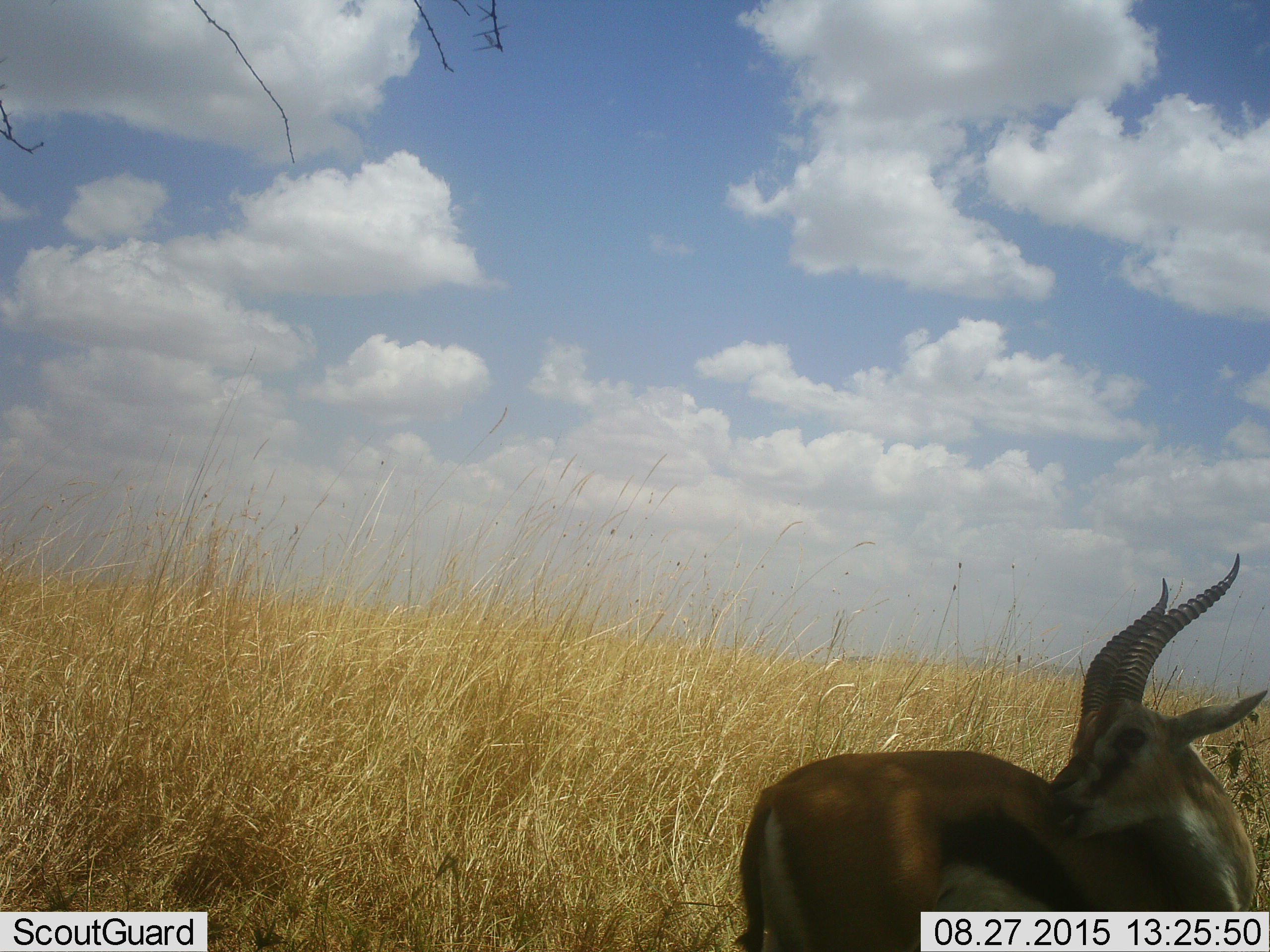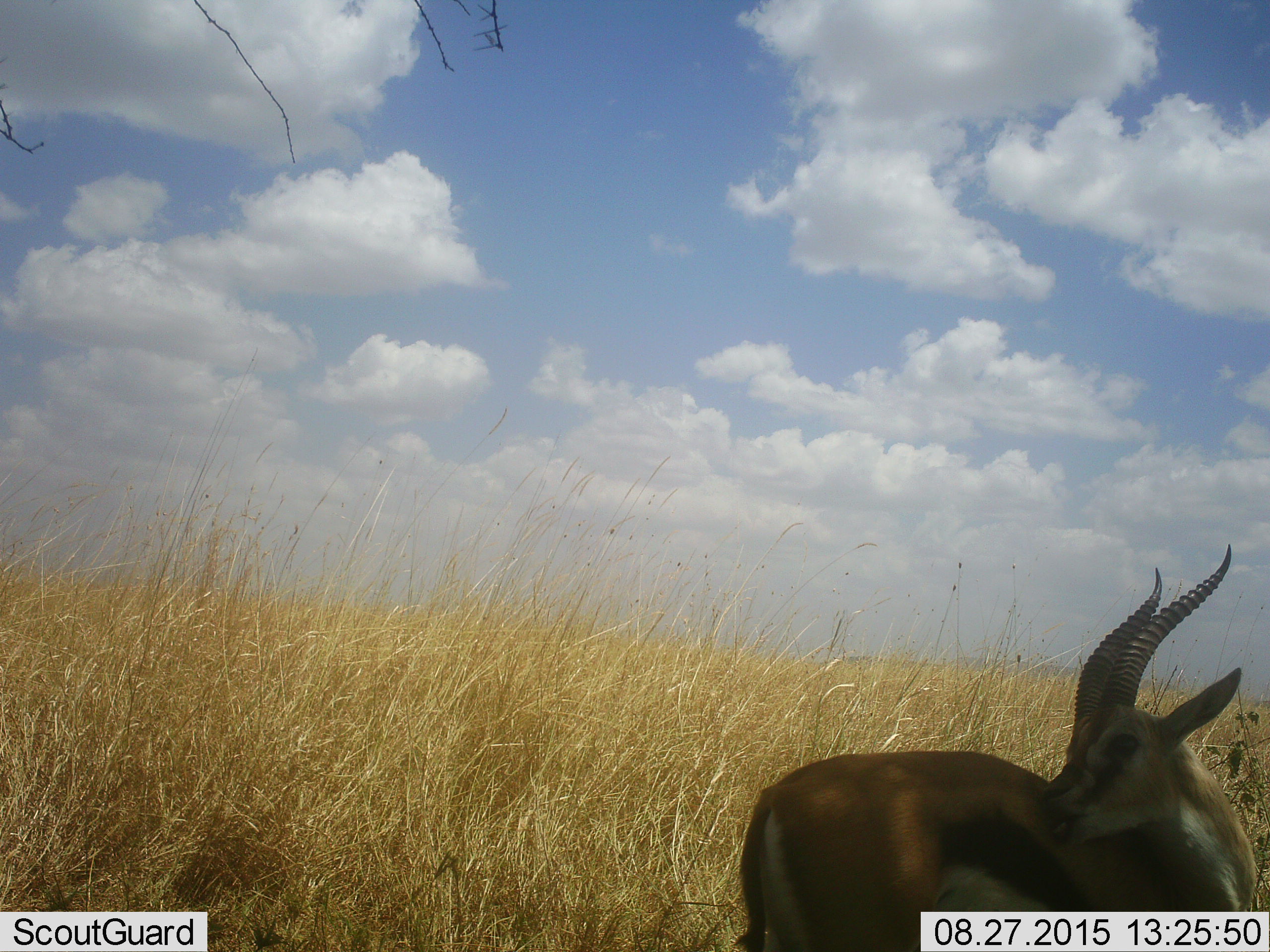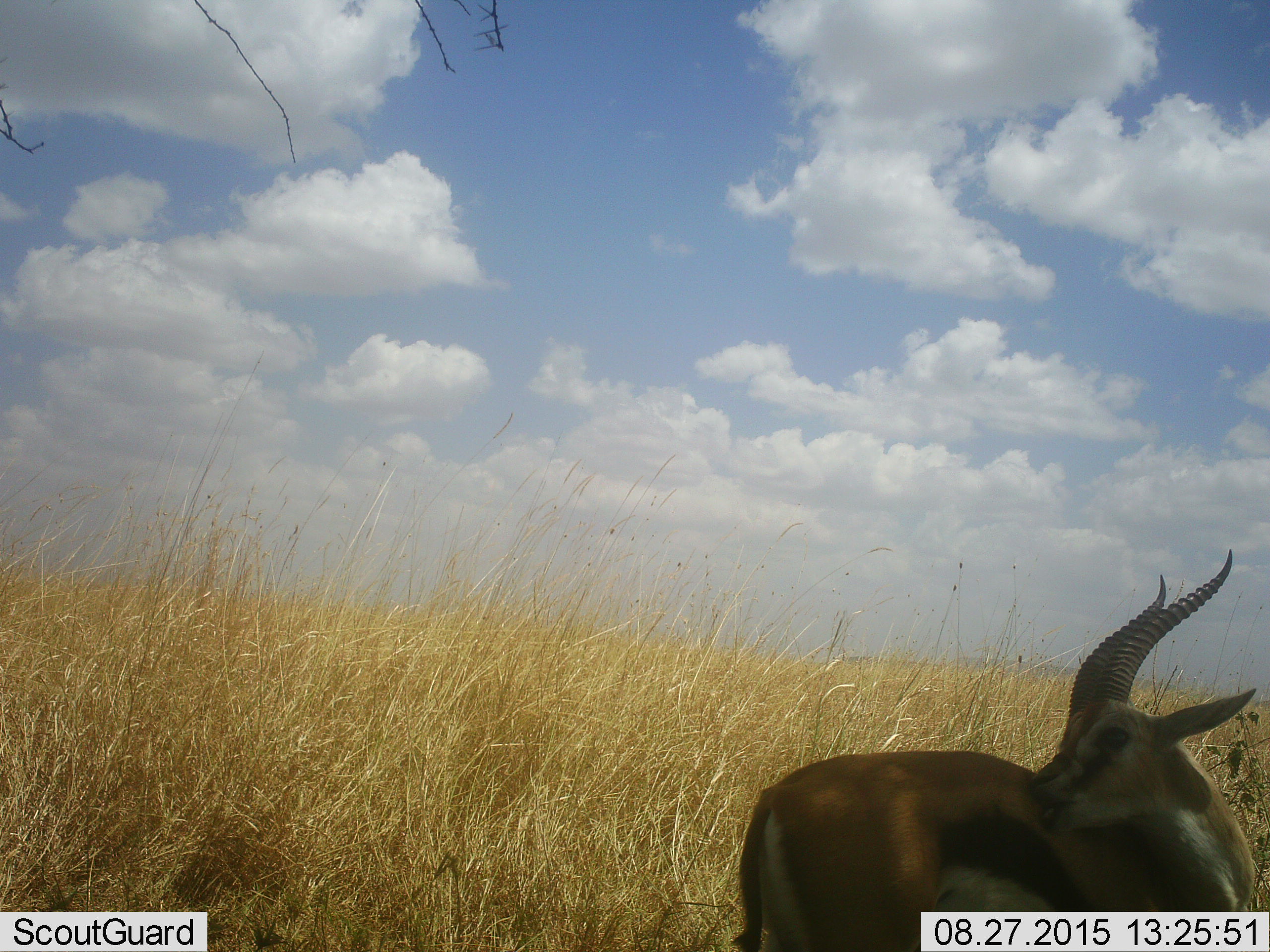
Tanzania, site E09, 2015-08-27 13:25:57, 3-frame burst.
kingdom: Animalia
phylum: Chordata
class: Mammalia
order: Artiodactyla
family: Bovidae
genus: Eudorcas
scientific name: Eudorcas thomsonii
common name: thomson's gazelle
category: gazellethomsons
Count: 1.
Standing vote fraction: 100%.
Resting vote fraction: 0%.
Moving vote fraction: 0%.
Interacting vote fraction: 0%.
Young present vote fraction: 0%.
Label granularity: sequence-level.